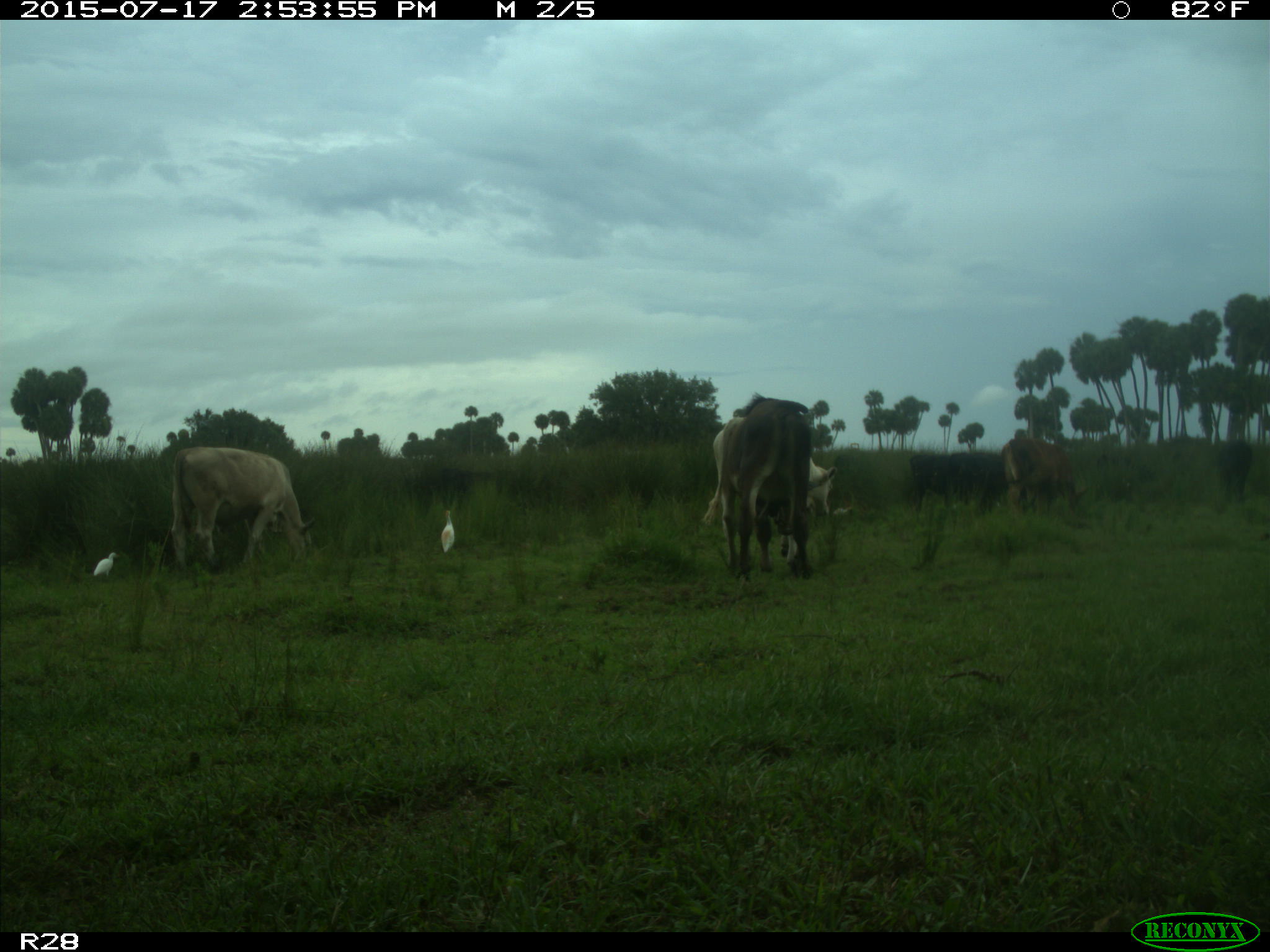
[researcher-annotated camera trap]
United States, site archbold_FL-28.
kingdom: Animalia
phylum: Chordata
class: Mammalia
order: Artiodactyla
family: Bovidae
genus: Bos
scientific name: Bos taurus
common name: domestic cow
Bos taurus (domestic cow).